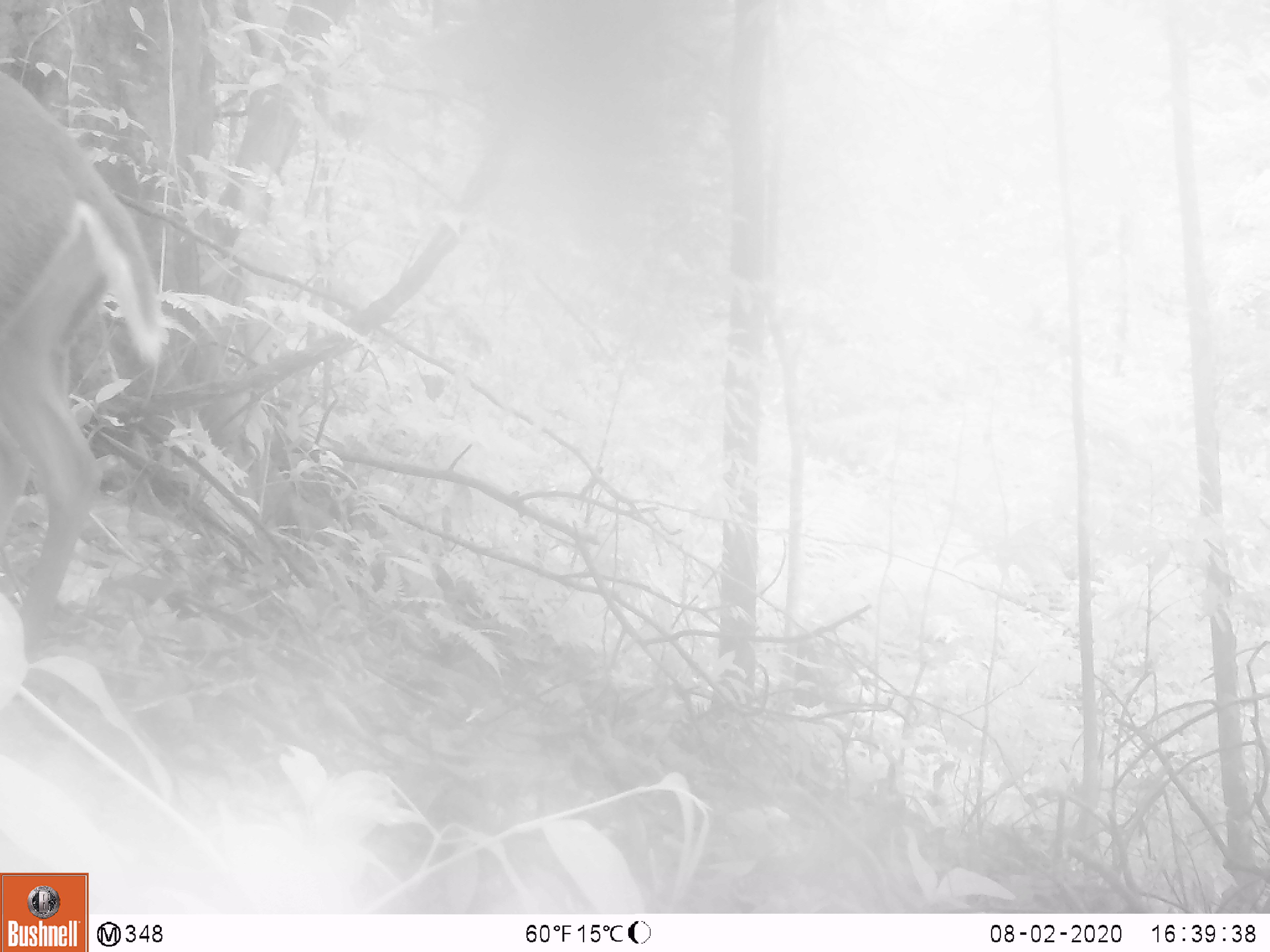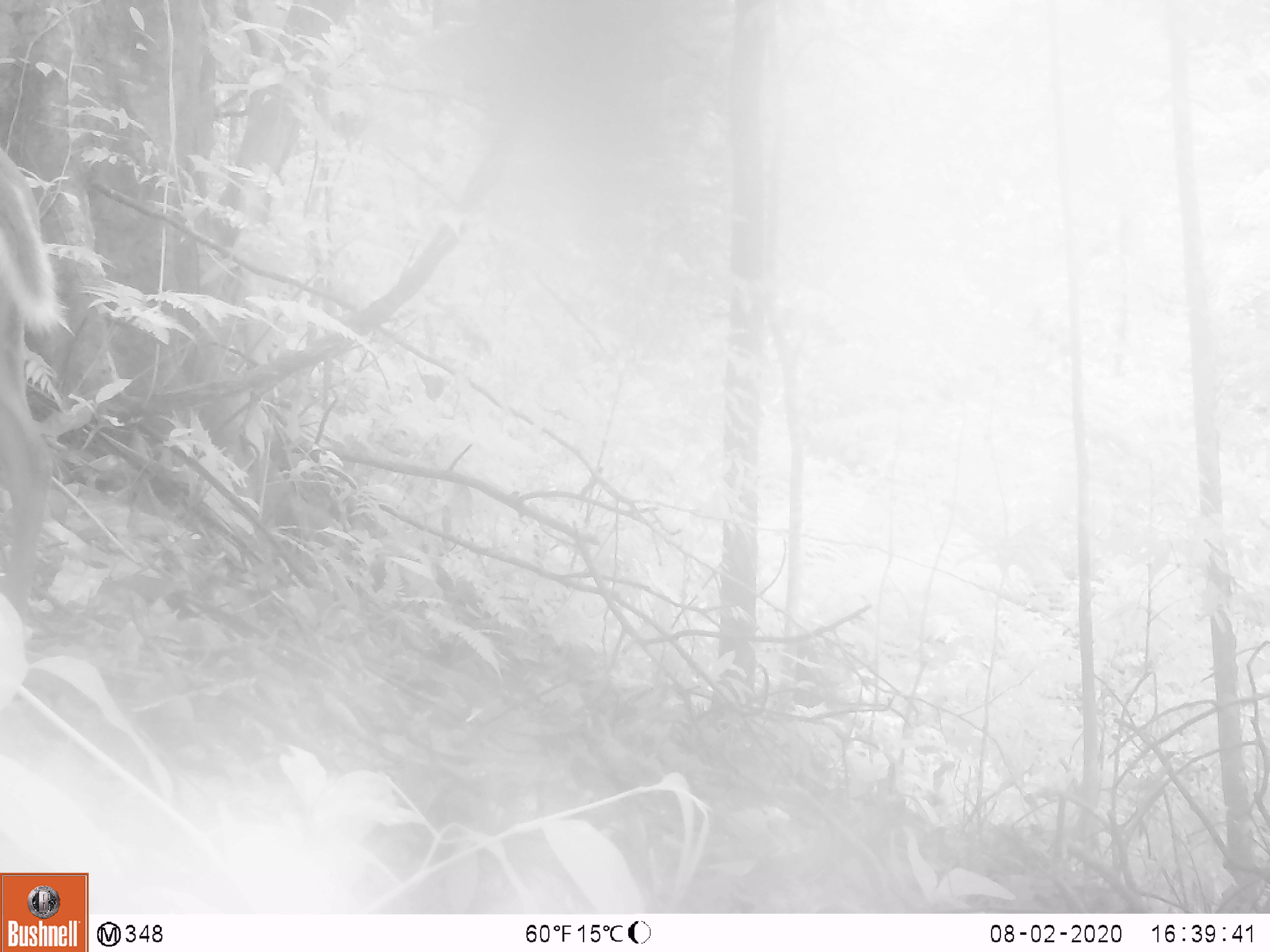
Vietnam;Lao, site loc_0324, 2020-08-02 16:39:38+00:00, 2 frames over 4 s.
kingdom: Animalia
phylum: Chordata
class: Mammalia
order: Artiodactyla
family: Cervidae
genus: Muntiacus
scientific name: Muntiacus rooseveltorum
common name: roosevelt's muntjac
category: roosevelts muntjac group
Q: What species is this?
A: Roosevelts muntjac group (roosevelt's muntjac) (Muntiacus rooseveltorum).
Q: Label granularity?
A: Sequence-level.